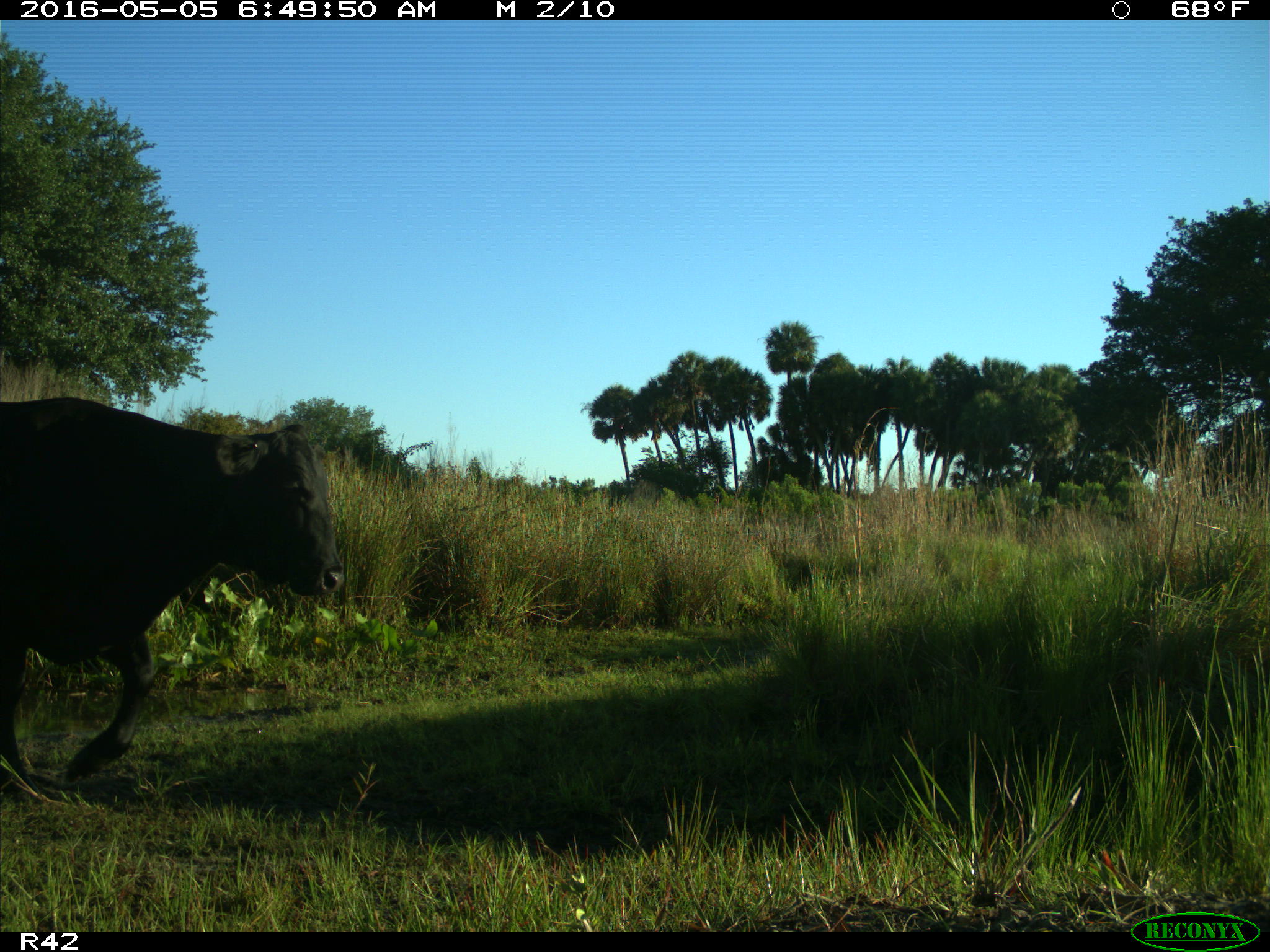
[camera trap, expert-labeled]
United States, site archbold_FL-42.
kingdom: Animalia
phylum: Chordata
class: Mammalia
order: Artiodactyla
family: Bovidae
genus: Bos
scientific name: Bos taurus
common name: domestic cow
Bos taurus (domestic cow).